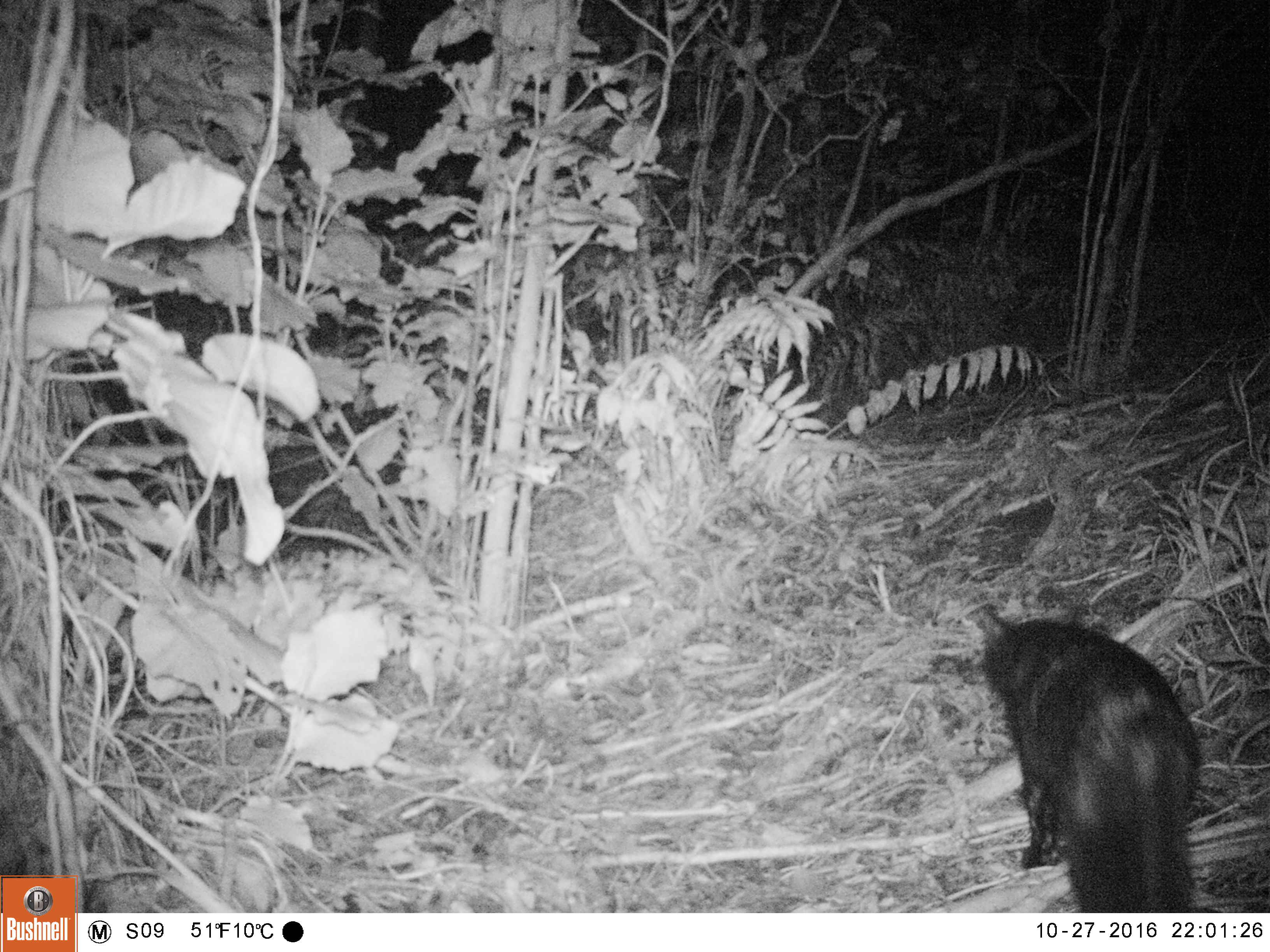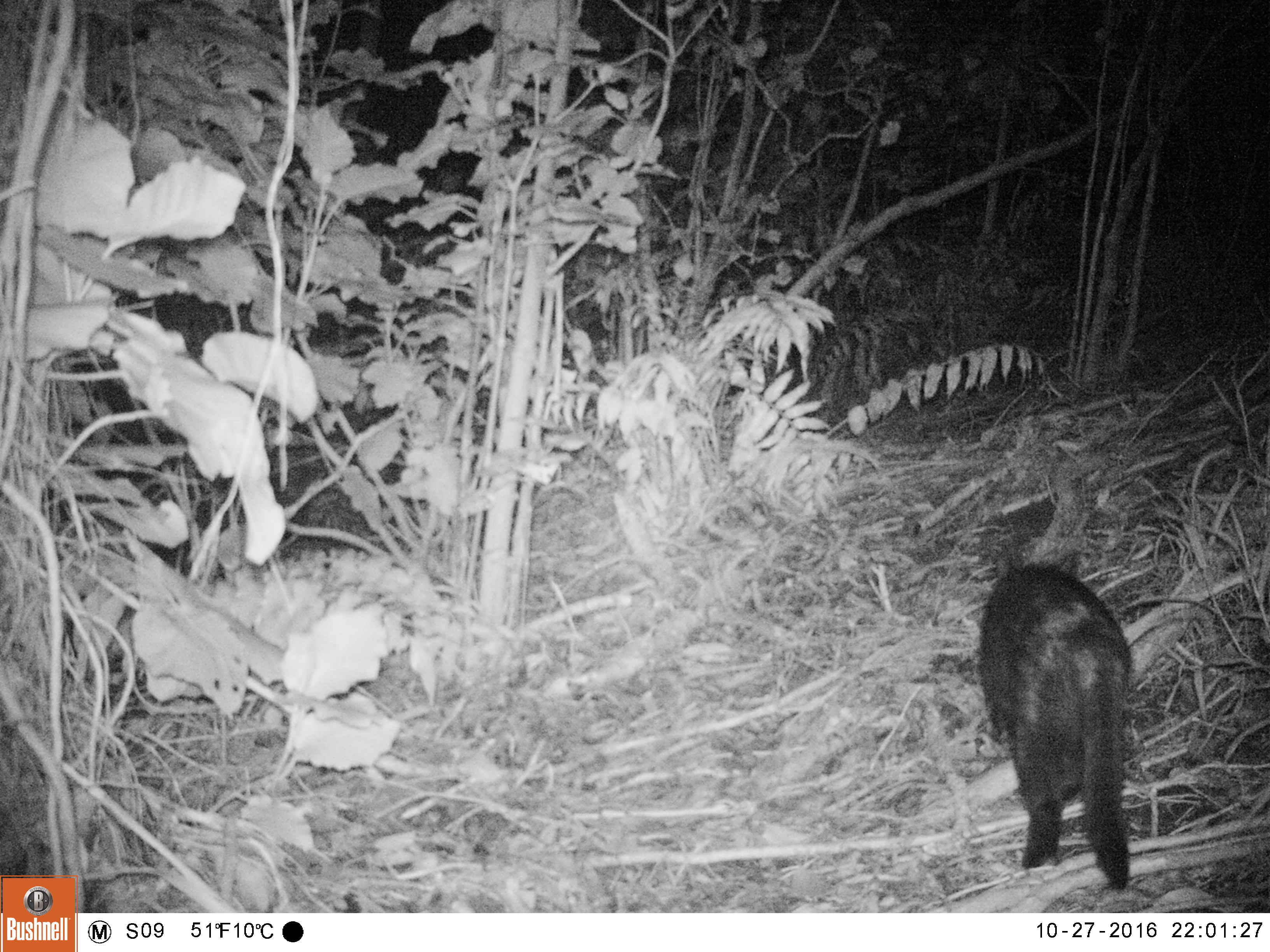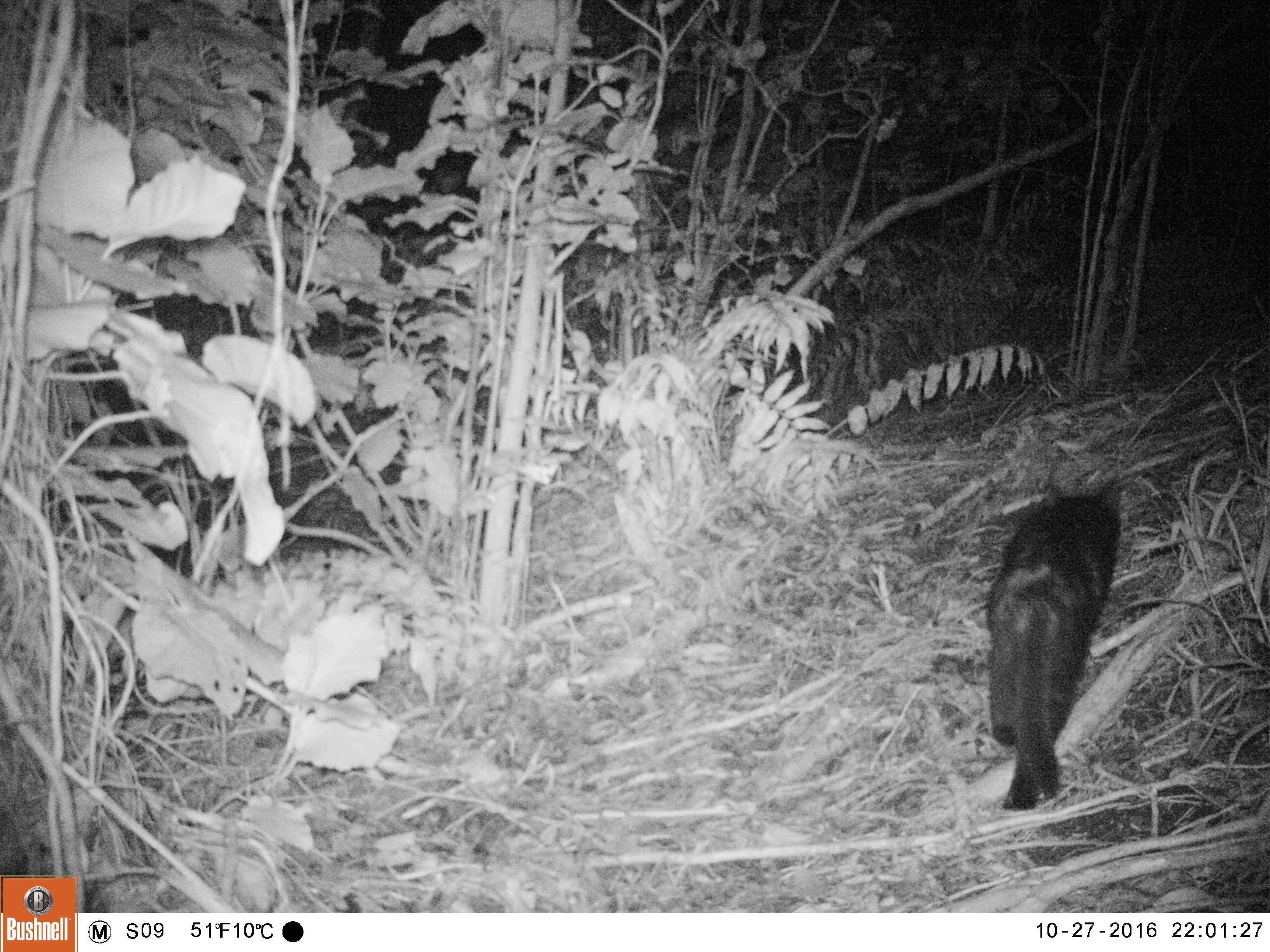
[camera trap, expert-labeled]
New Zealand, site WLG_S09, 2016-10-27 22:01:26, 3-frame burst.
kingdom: Animalia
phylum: Chordata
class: Mammalia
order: Carnivora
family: Felidae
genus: Felis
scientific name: Felis catus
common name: domestic cat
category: cat